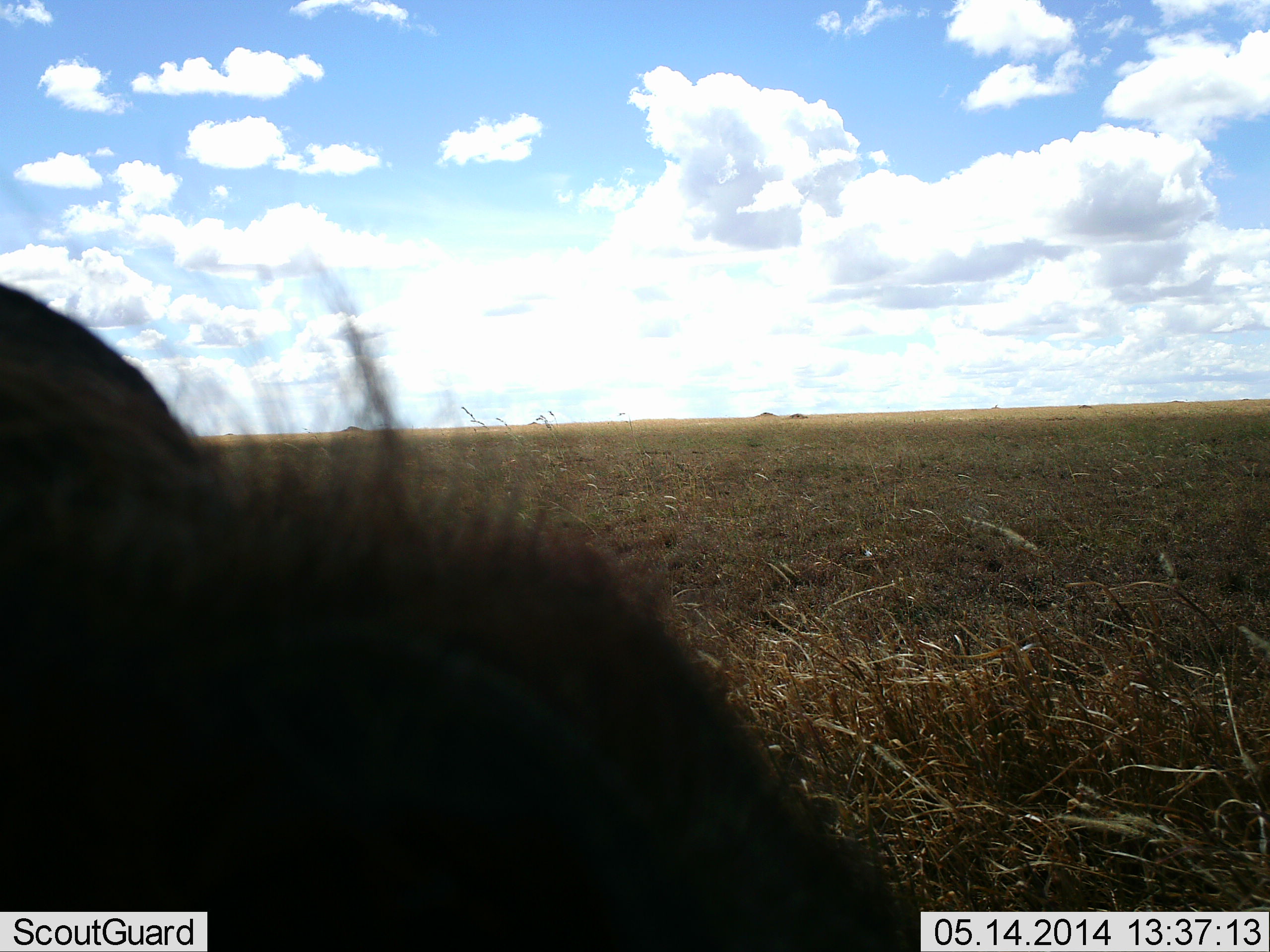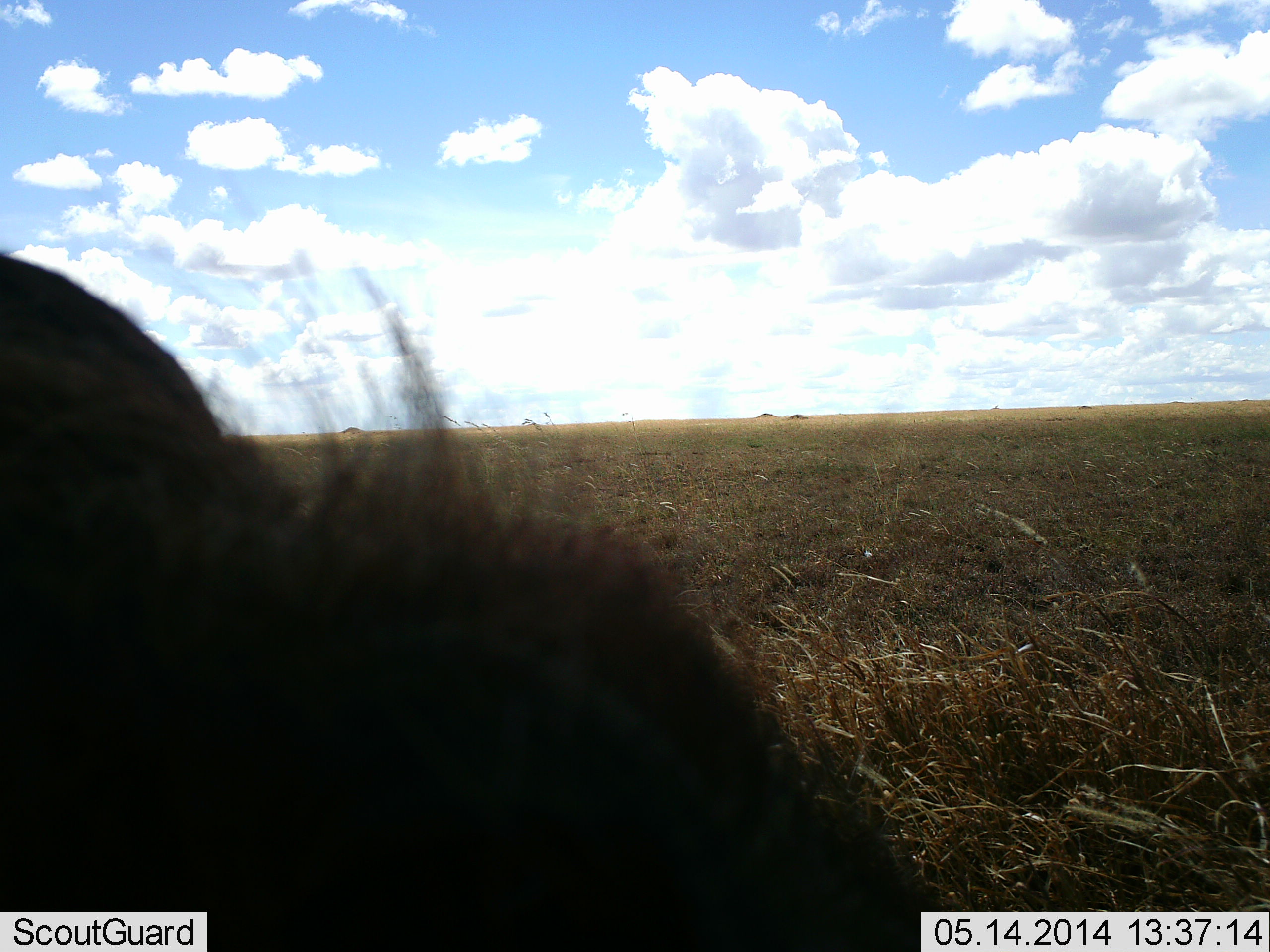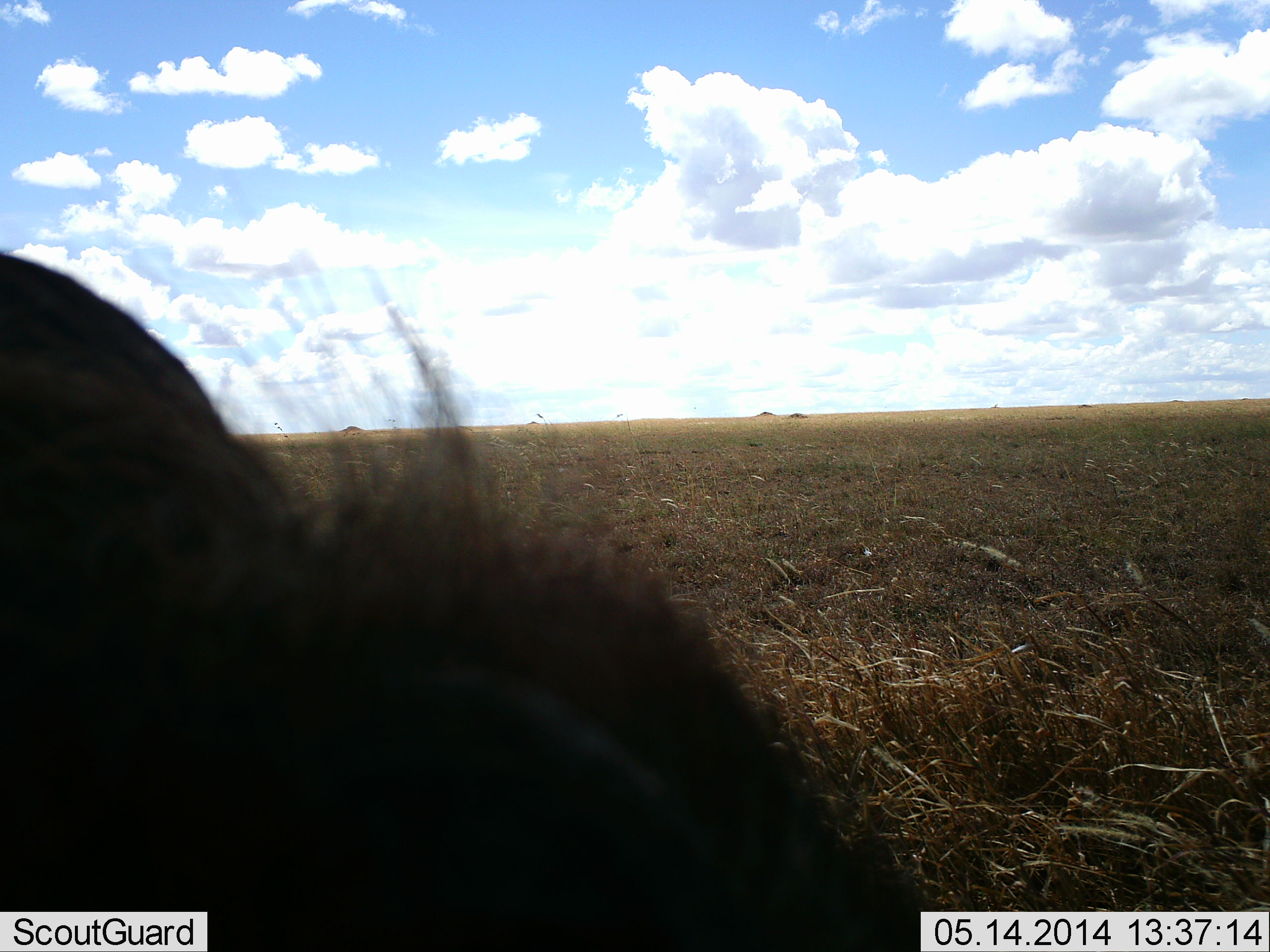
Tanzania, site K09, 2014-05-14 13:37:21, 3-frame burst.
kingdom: Animalia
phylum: Chordata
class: Mammalia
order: Artiodactyla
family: Bovidae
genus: Connochaetes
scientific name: Connochaetes taurinus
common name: blue wildebeest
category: wildebeest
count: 1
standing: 50%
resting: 10%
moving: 20%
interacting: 10%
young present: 0%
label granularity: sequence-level